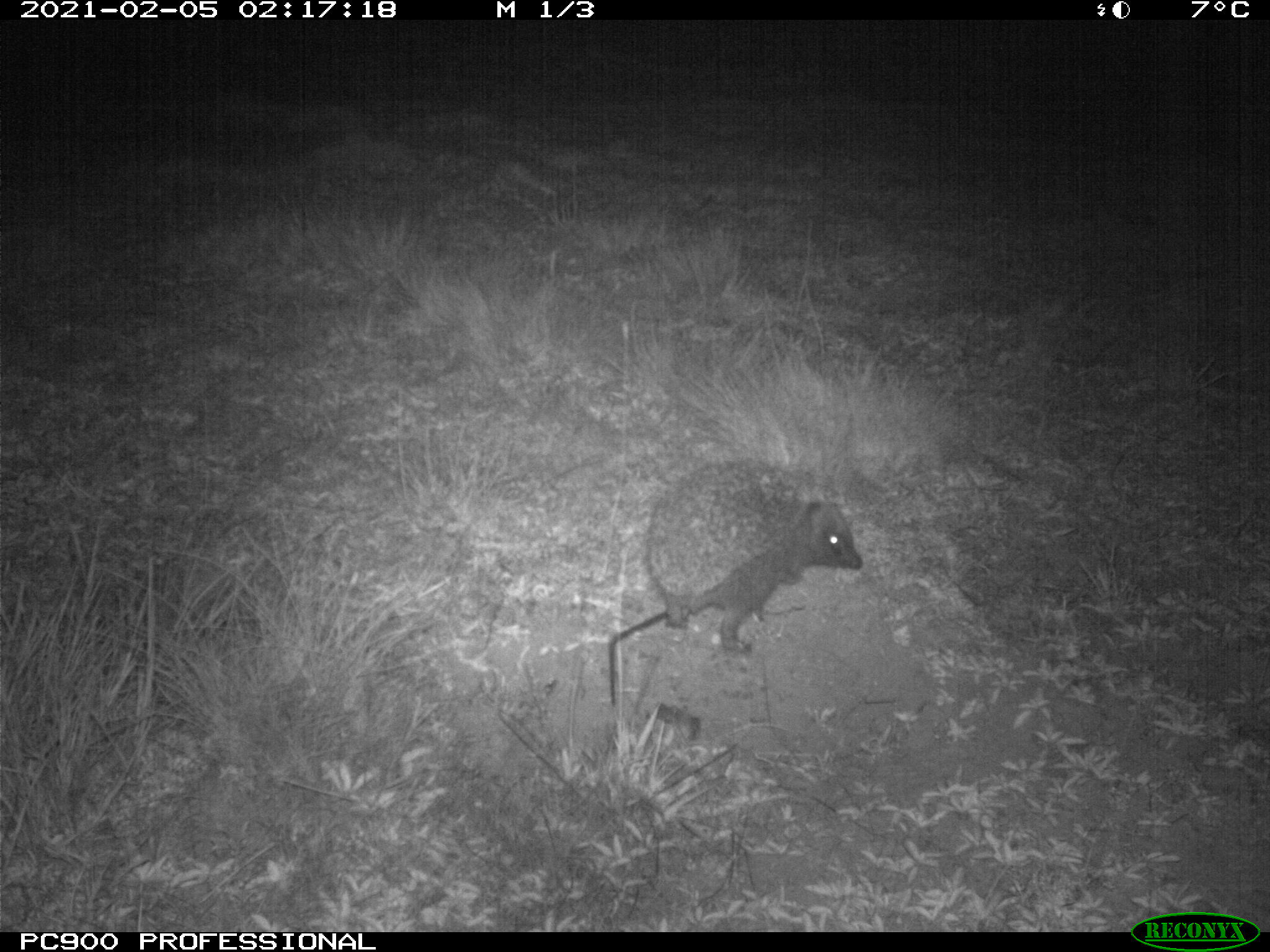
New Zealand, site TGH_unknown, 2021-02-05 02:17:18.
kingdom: Animalia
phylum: Chordata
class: Mammalia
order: Eulipotyphla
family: Erinaceidae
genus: Erinaceus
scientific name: Erinaceus europaeus europaeus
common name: european hedgehog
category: hedgehog